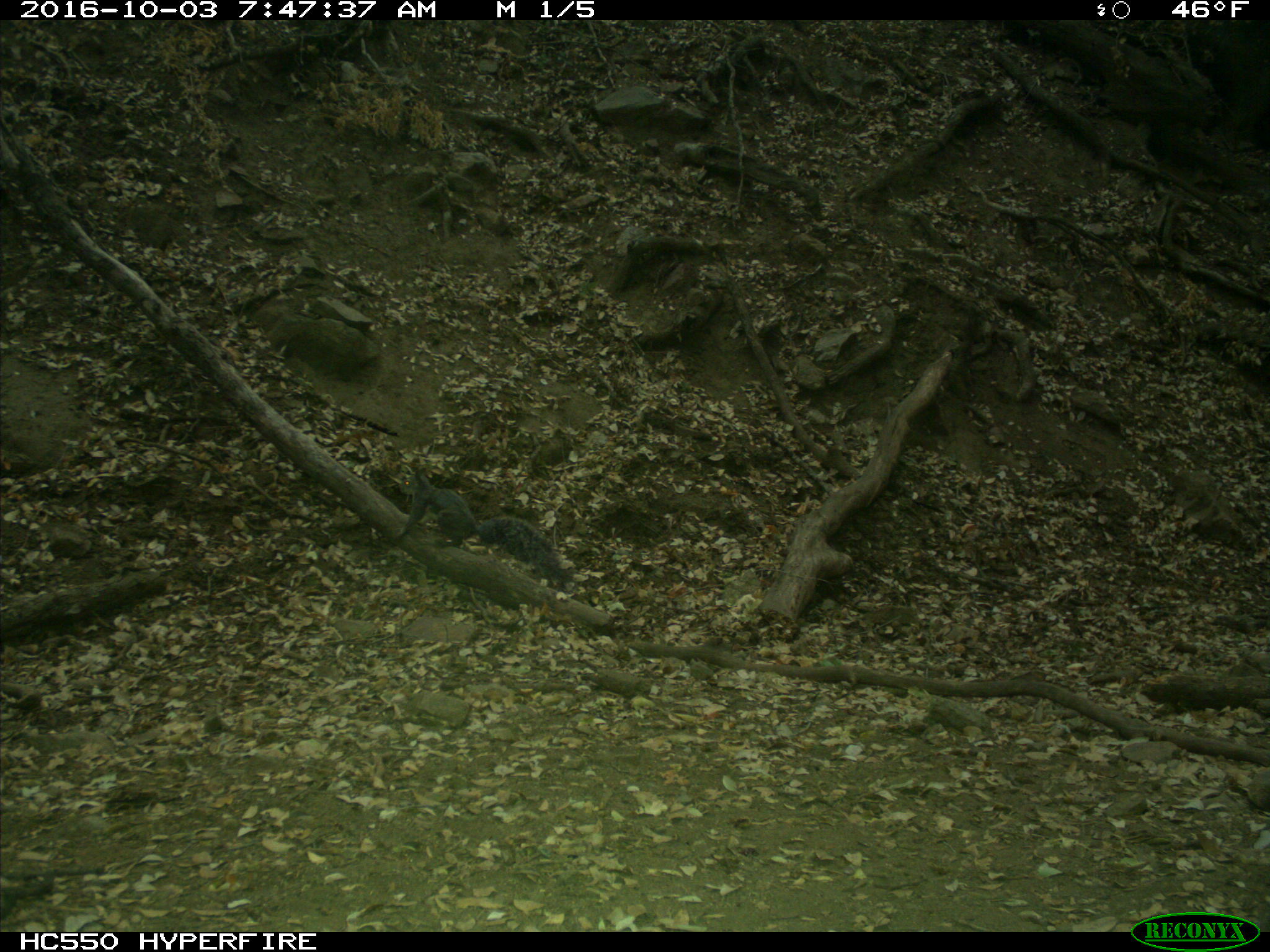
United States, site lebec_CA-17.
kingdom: Animalia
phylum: Chordata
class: Mammalia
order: Rodentia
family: Sciuridae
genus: Sciurus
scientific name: Sciurus carolinensis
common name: eastern gray squirrel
Sciurus carolinensis (eastern gray squirrel).